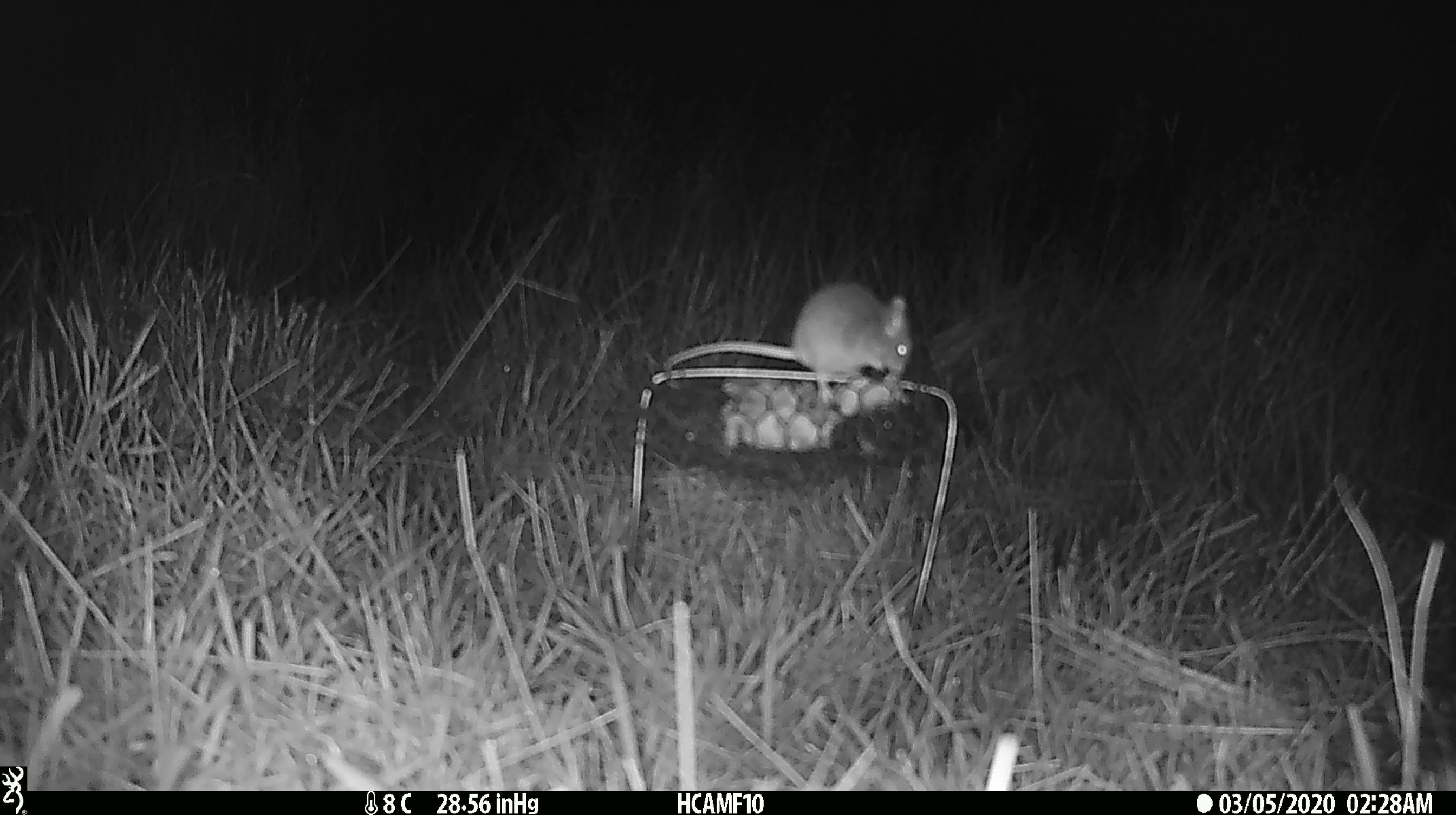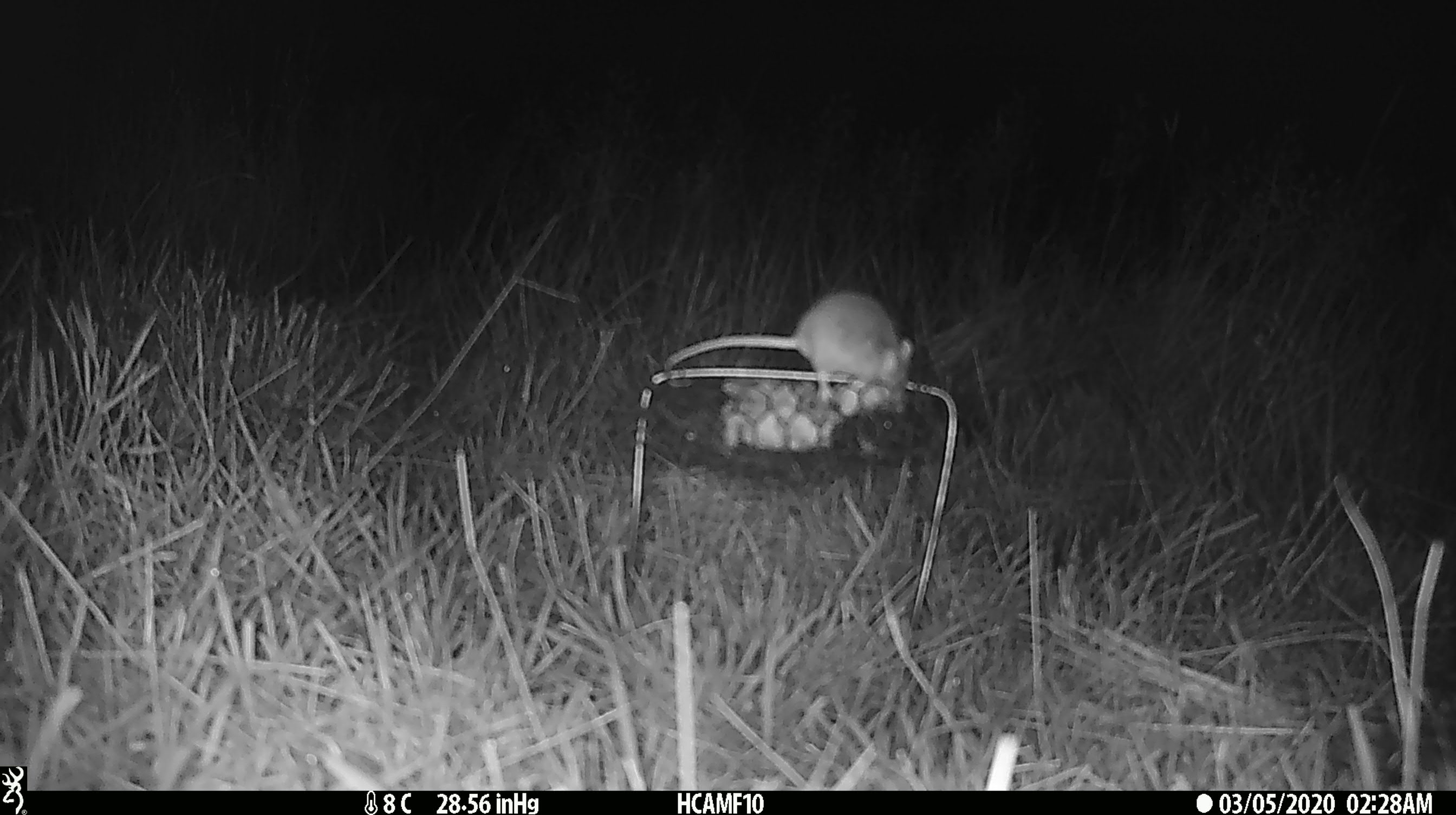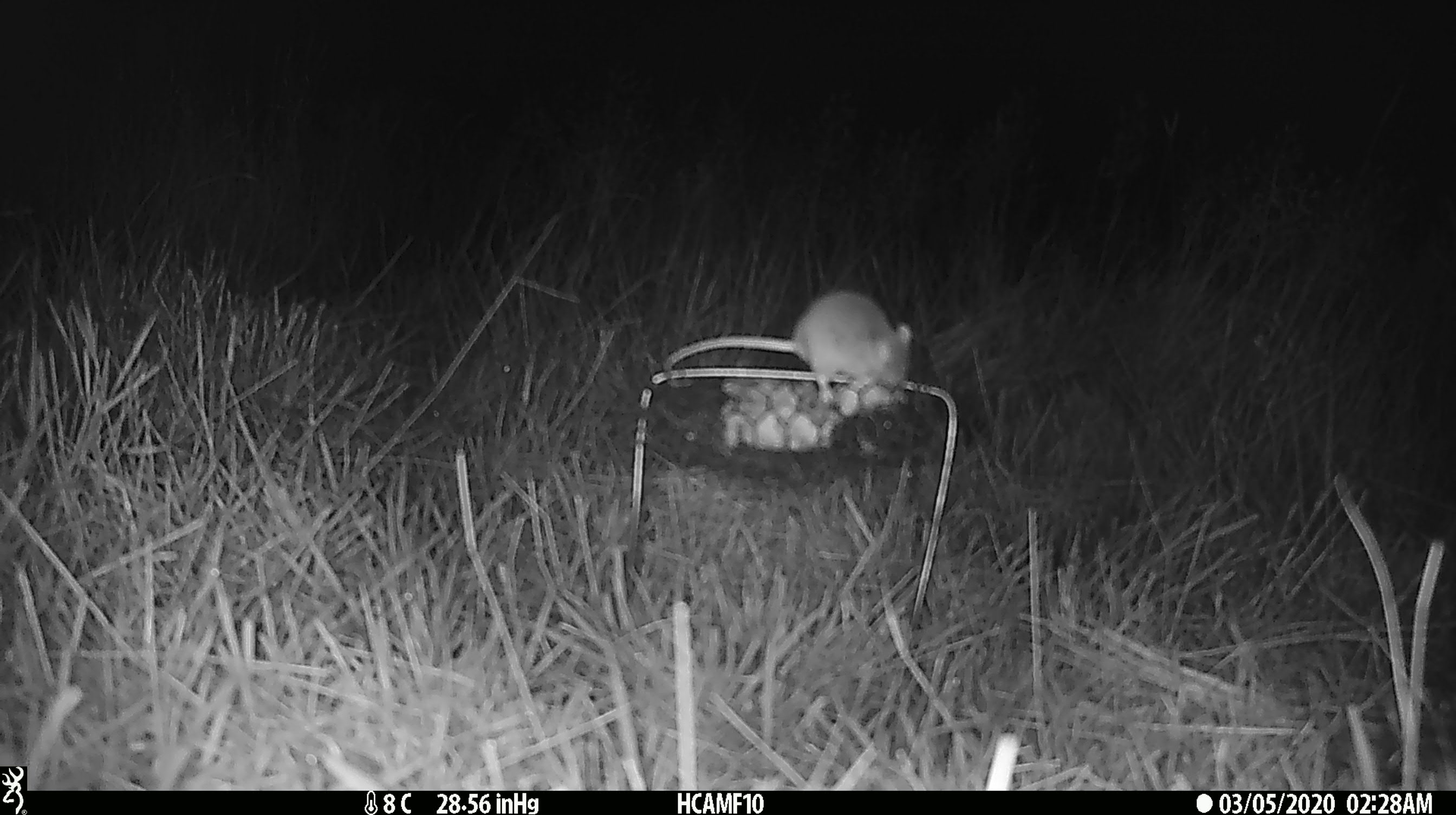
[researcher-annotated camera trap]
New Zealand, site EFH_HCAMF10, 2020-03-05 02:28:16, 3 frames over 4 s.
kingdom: Animalia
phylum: Chordata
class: Mammalia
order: Rodentia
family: Muridae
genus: Mus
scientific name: Mus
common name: mouse